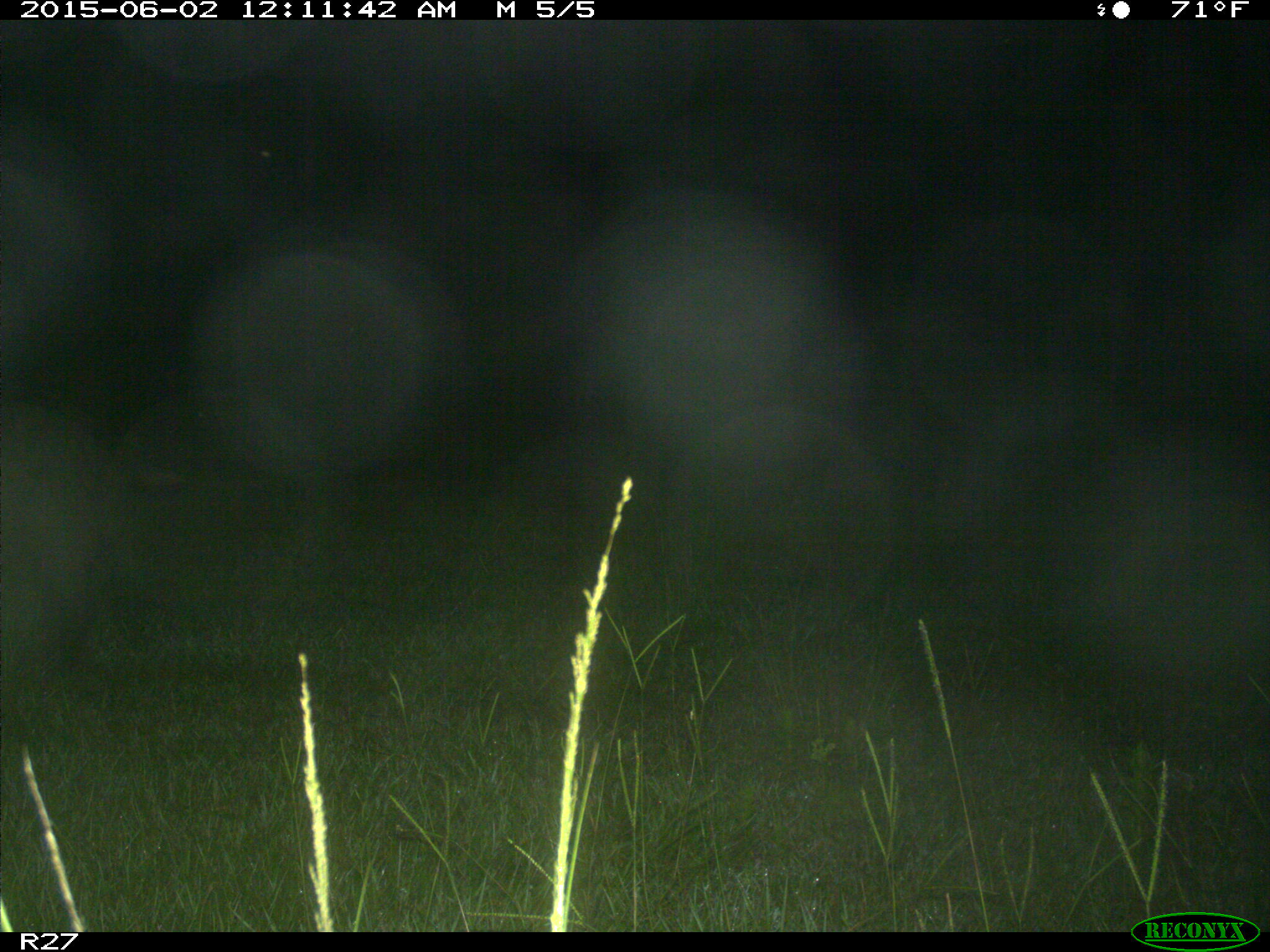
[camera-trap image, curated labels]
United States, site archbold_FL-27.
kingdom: Animalia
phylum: Chordata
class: Mammalia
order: Artiodactyla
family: Suidae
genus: Sus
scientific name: Sus scrofa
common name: wild boar